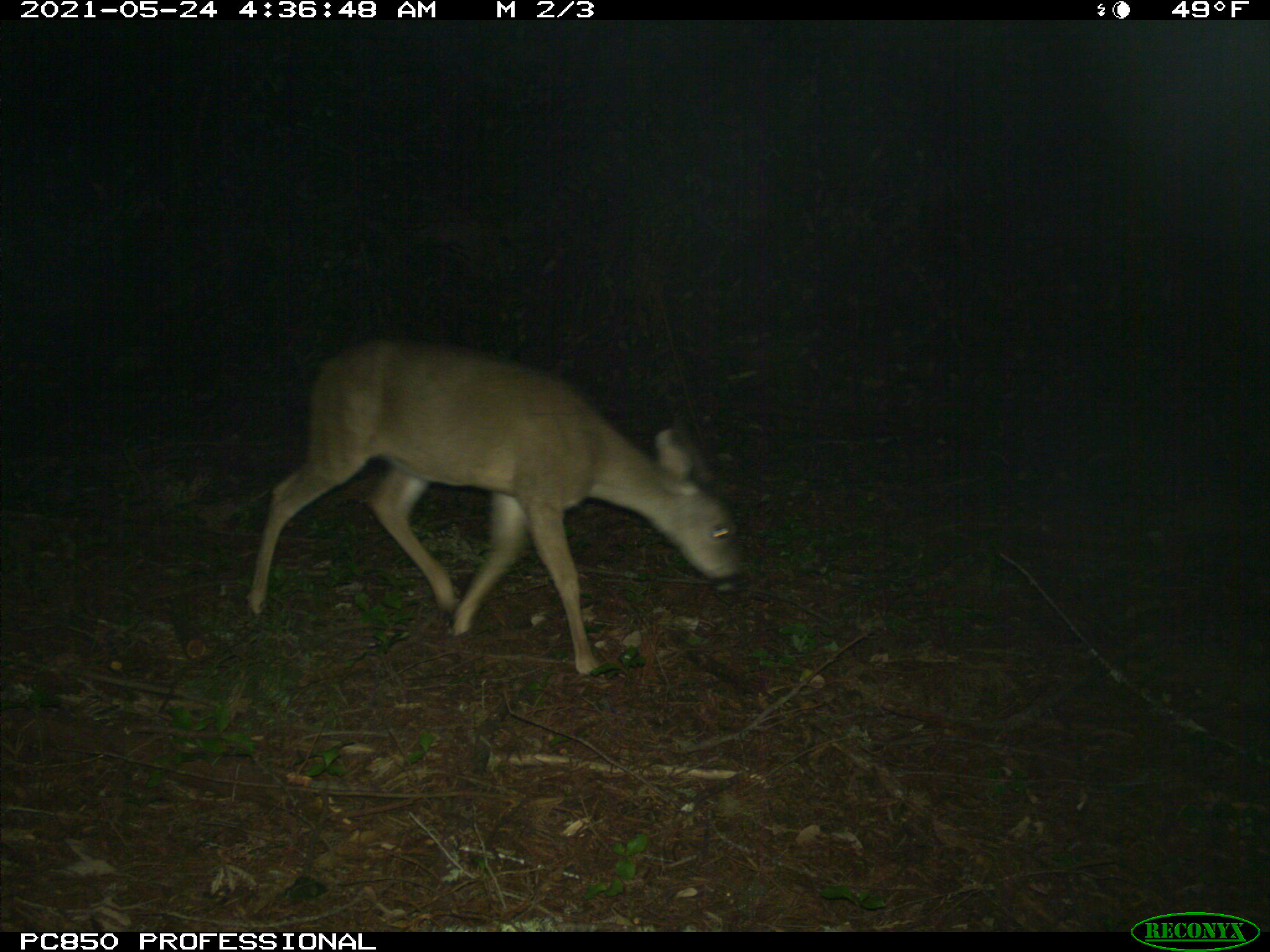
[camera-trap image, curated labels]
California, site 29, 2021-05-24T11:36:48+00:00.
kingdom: Animalia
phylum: Chordata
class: Mammalia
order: Artiodactyla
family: Cervidae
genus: Odocoileus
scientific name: Odocoileus hemionus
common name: mule deer